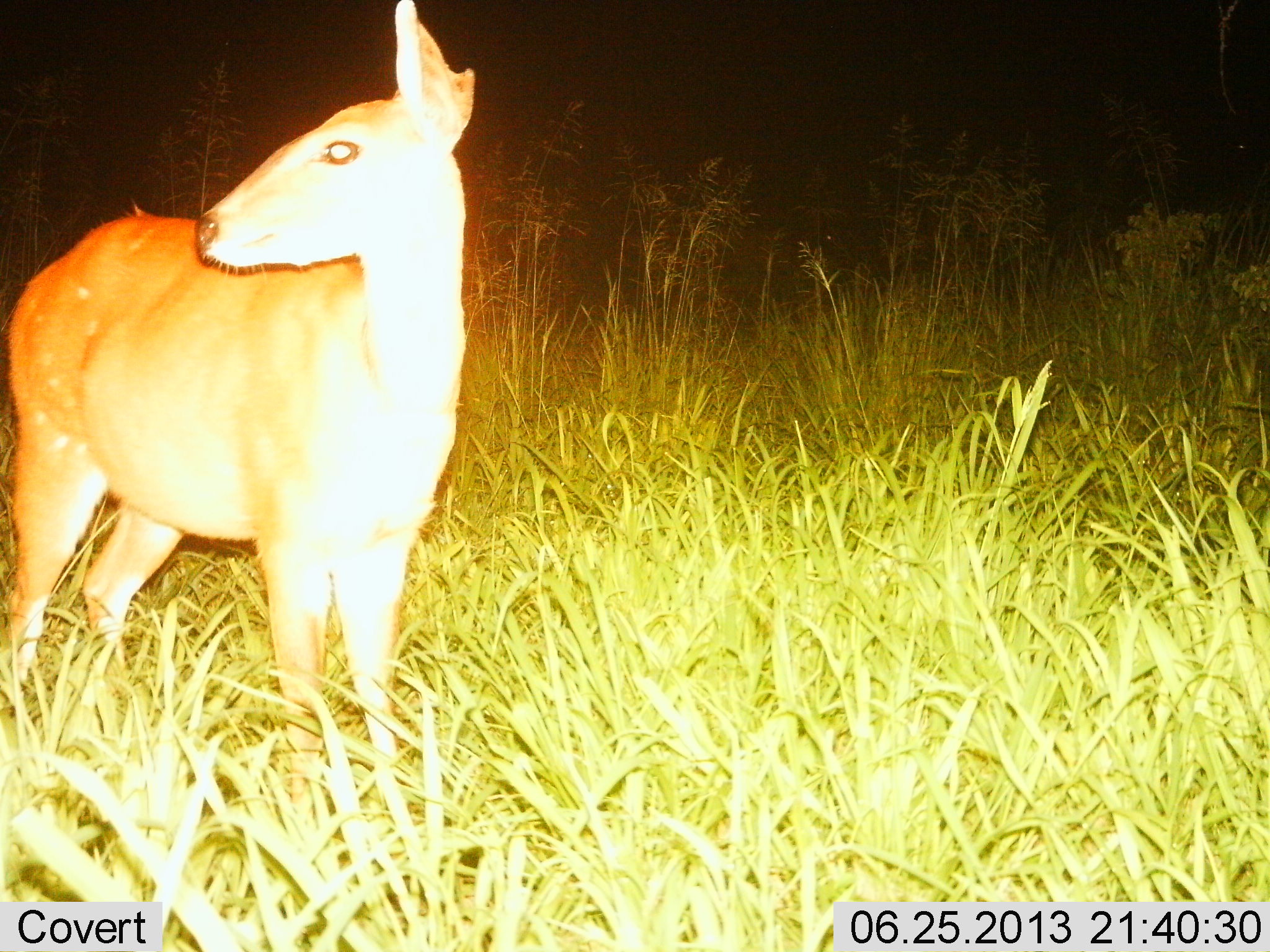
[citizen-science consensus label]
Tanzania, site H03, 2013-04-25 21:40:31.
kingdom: Animalia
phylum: Chordata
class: Mammalia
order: Artiodactyla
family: Bovidae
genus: Tragelaphus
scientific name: Tragelaphus scriptus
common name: bushbuck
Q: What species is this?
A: Bushbuck (Tragelaphus scriptus).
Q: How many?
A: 1.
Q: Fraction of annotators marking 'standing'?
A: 100%.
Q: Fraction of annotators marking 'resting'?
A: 0%.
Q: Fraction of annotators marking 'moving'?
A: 0%.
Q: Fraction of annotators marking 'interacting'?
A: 0%.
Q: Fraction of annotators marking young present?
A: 0%.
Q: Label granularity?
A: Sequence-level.